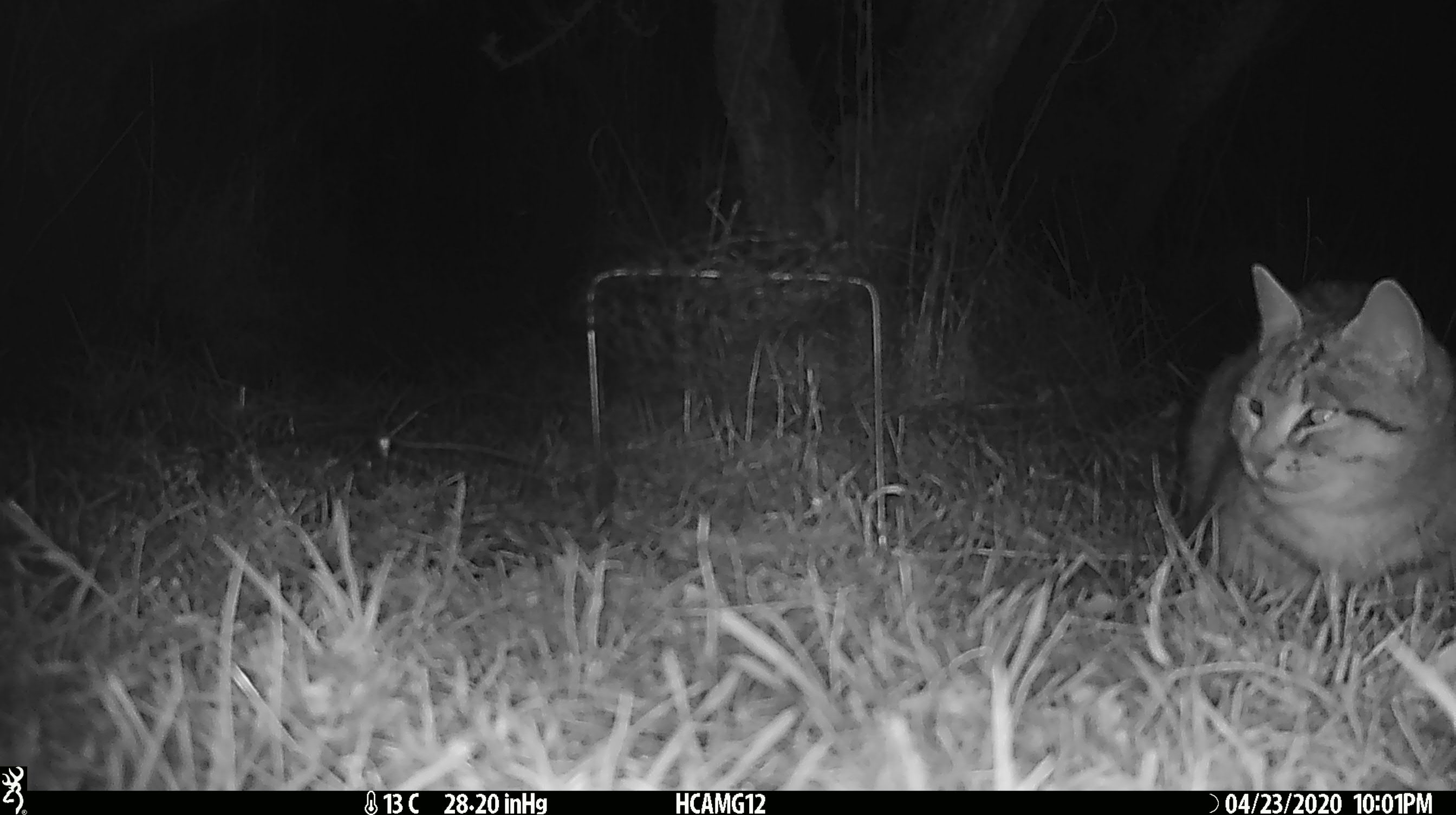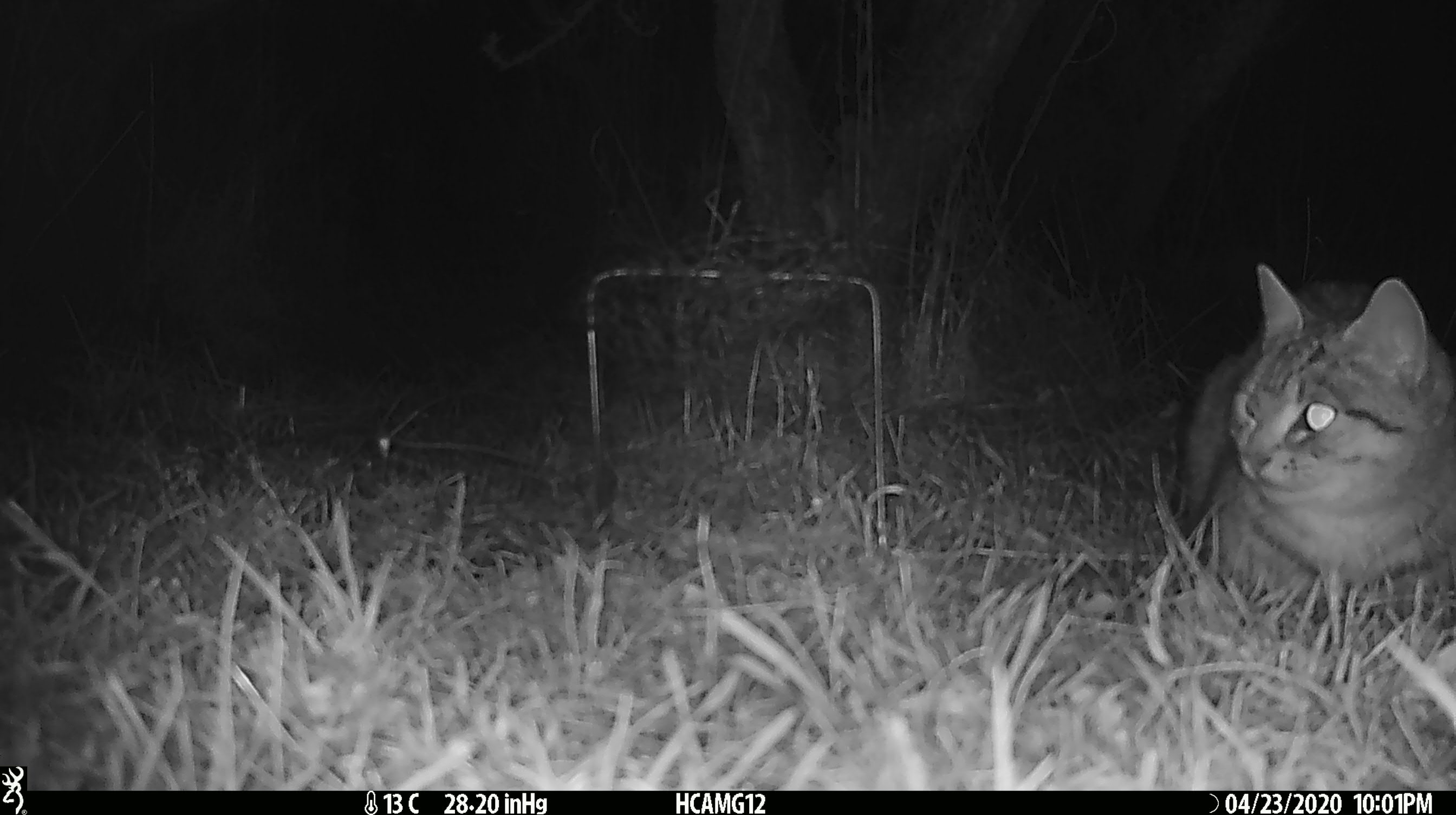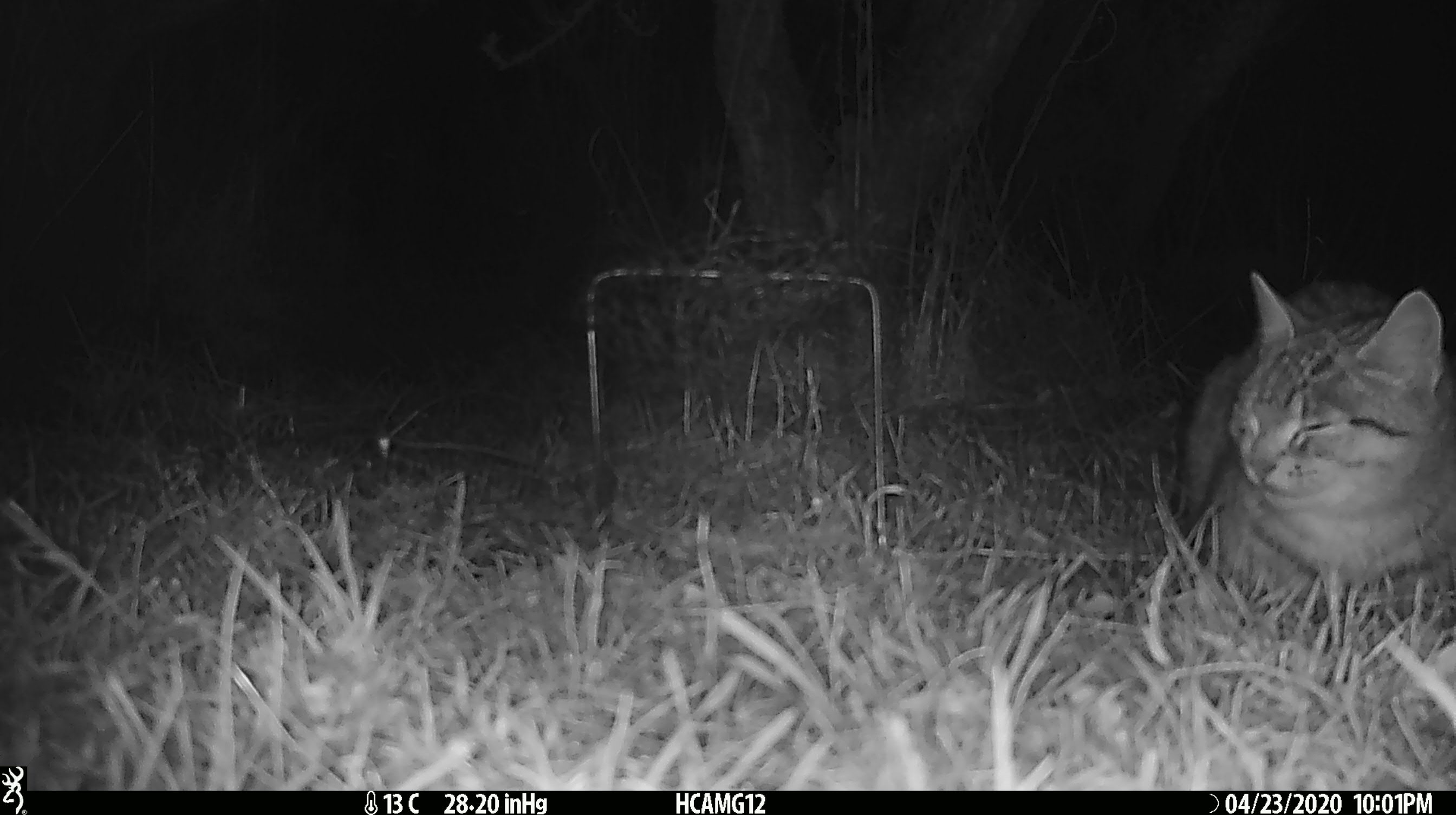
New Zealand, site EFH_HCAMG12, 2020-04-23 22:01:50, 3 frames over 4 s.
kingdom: Animalia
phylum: Chordata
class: Mammalia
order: Carnivora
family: Felidae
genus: Felis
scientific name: Felis catus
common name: domestic cat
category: cat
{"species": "cat (domestic cat) (Felis catus)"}